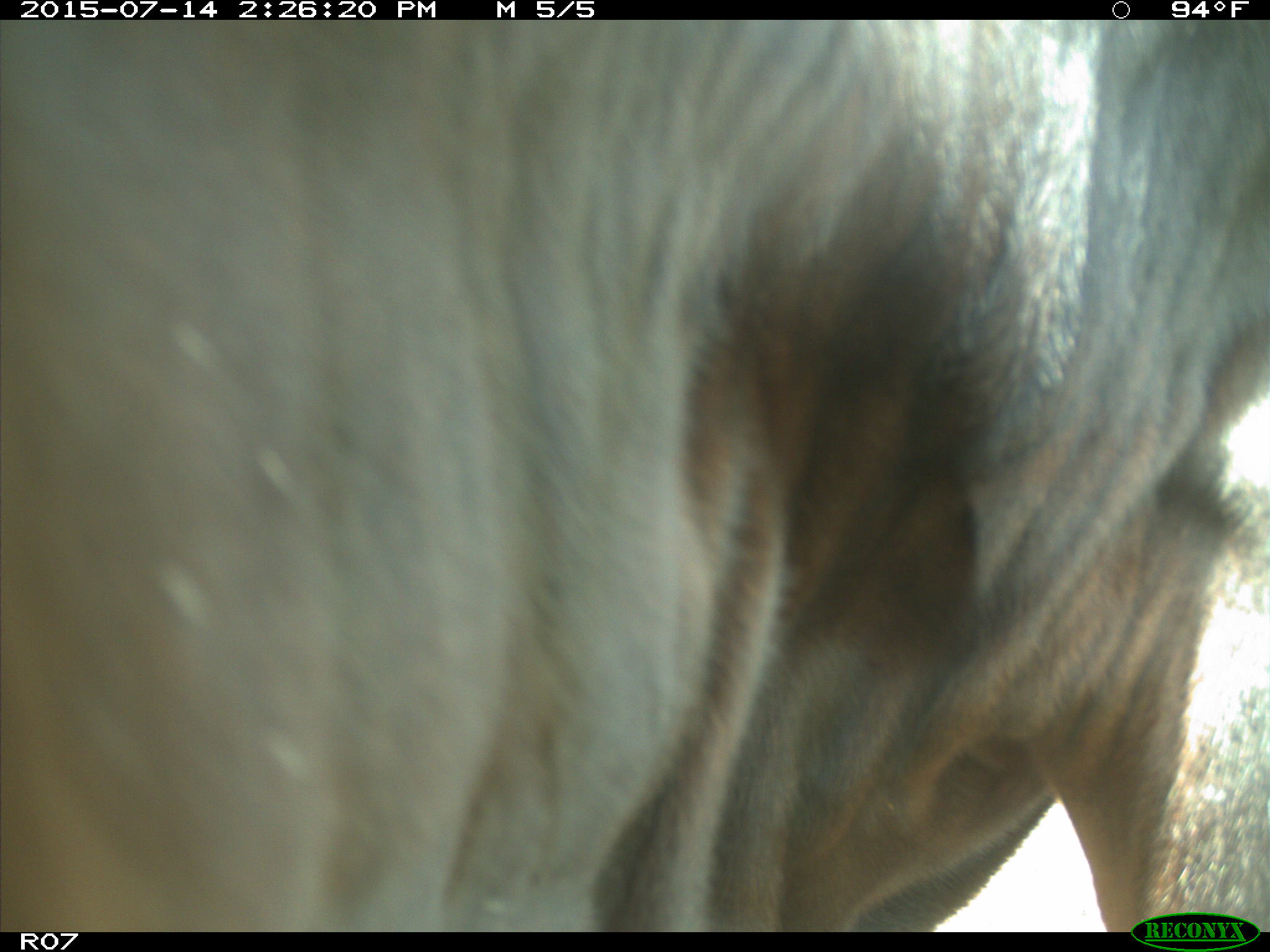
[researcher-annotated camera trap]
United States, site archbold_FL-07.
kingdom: Animalia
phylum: Chordata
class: Mammalia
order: Artiodactyla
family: Bovidae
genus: Bos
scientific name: Bos taurus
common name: domestic cow